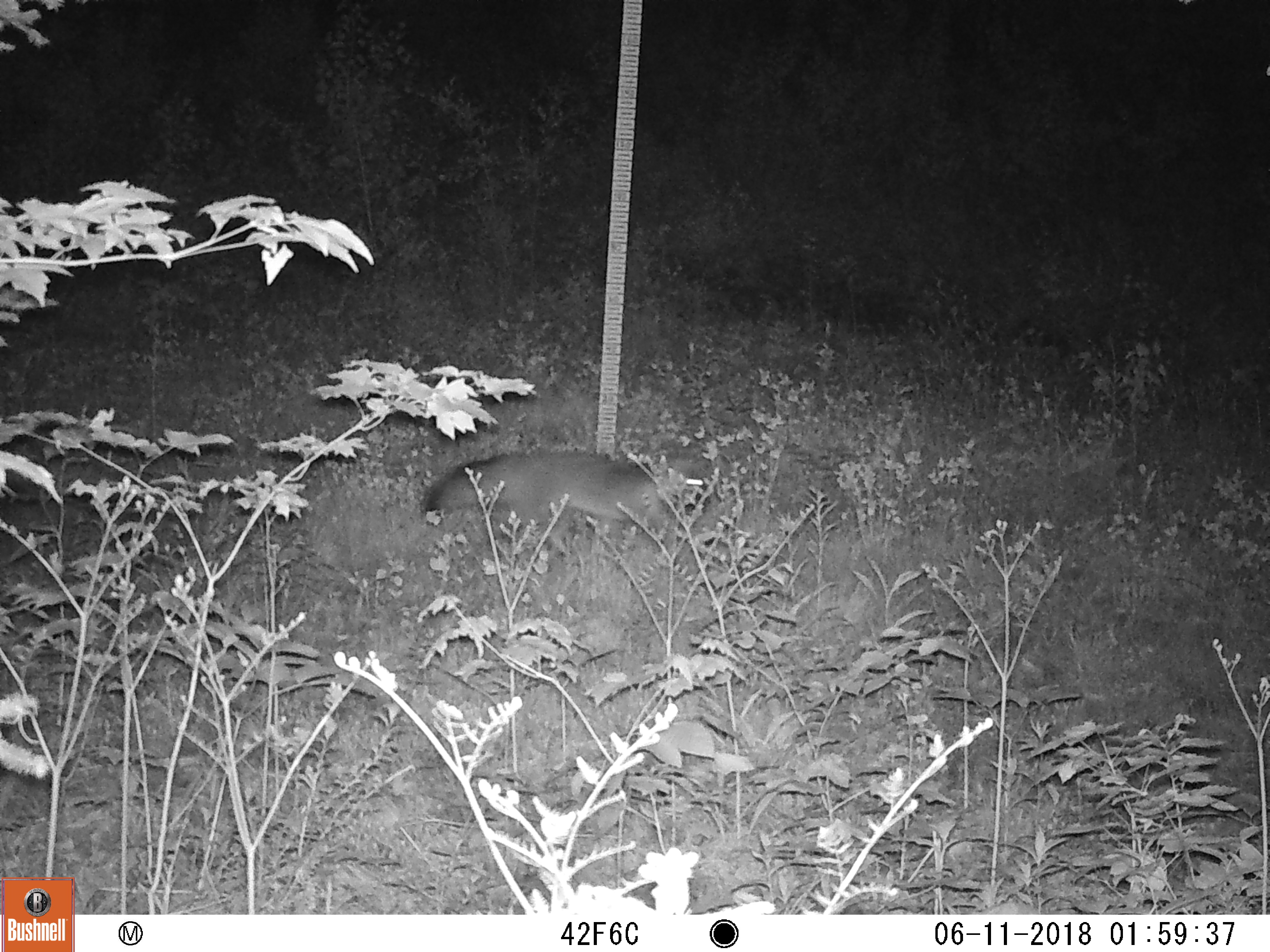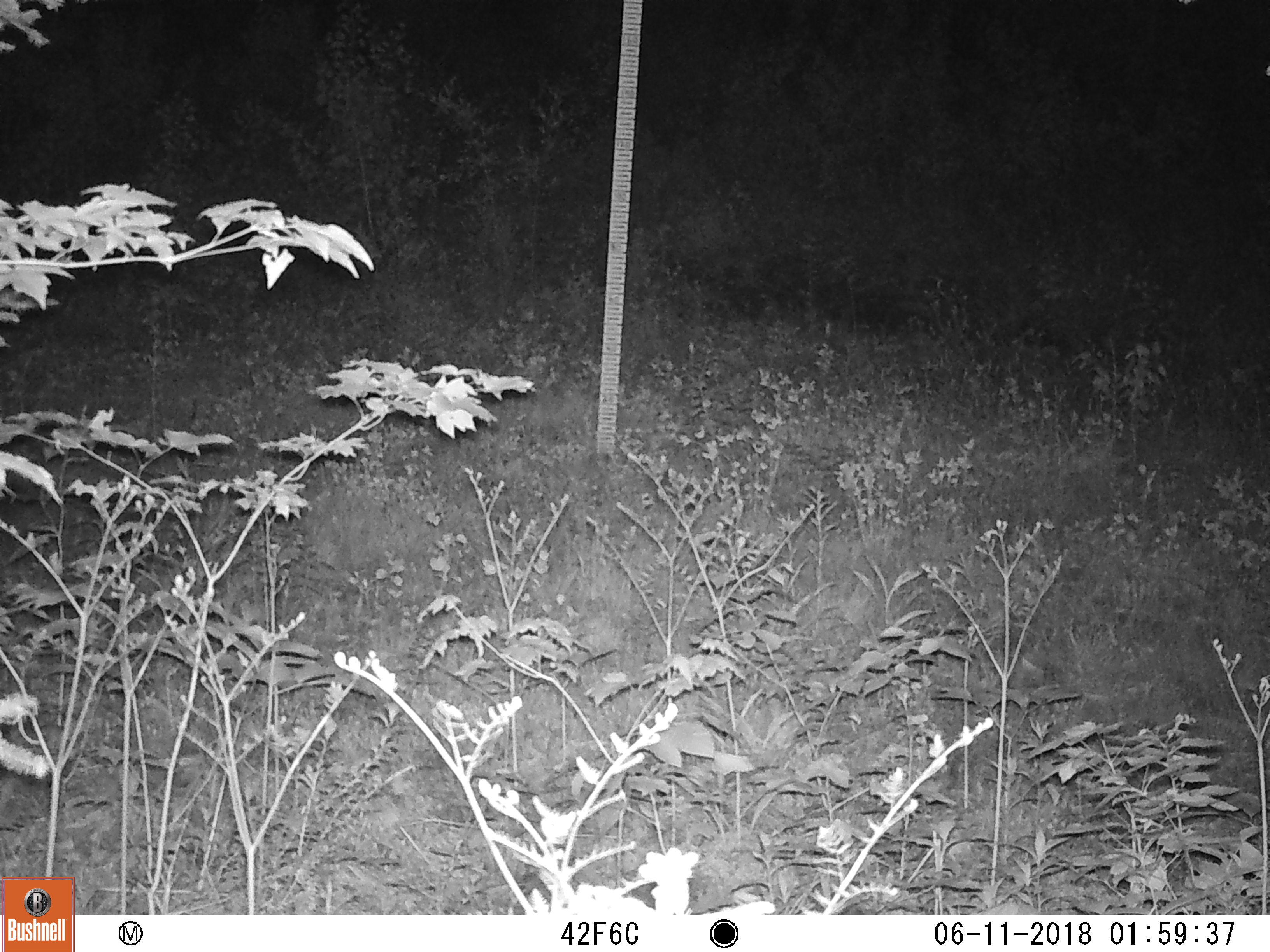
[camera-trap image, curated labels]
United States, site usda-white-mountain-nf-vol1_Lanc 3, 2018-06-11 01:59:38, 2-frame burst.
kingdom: Animalia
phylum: Chordata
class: Mammalia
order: Carnivora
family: Canidae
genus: Urocyon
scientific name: Urocyon cinereoargenteus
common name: gray fox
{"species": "gray fox (Urocyon cinereoargenteus)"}